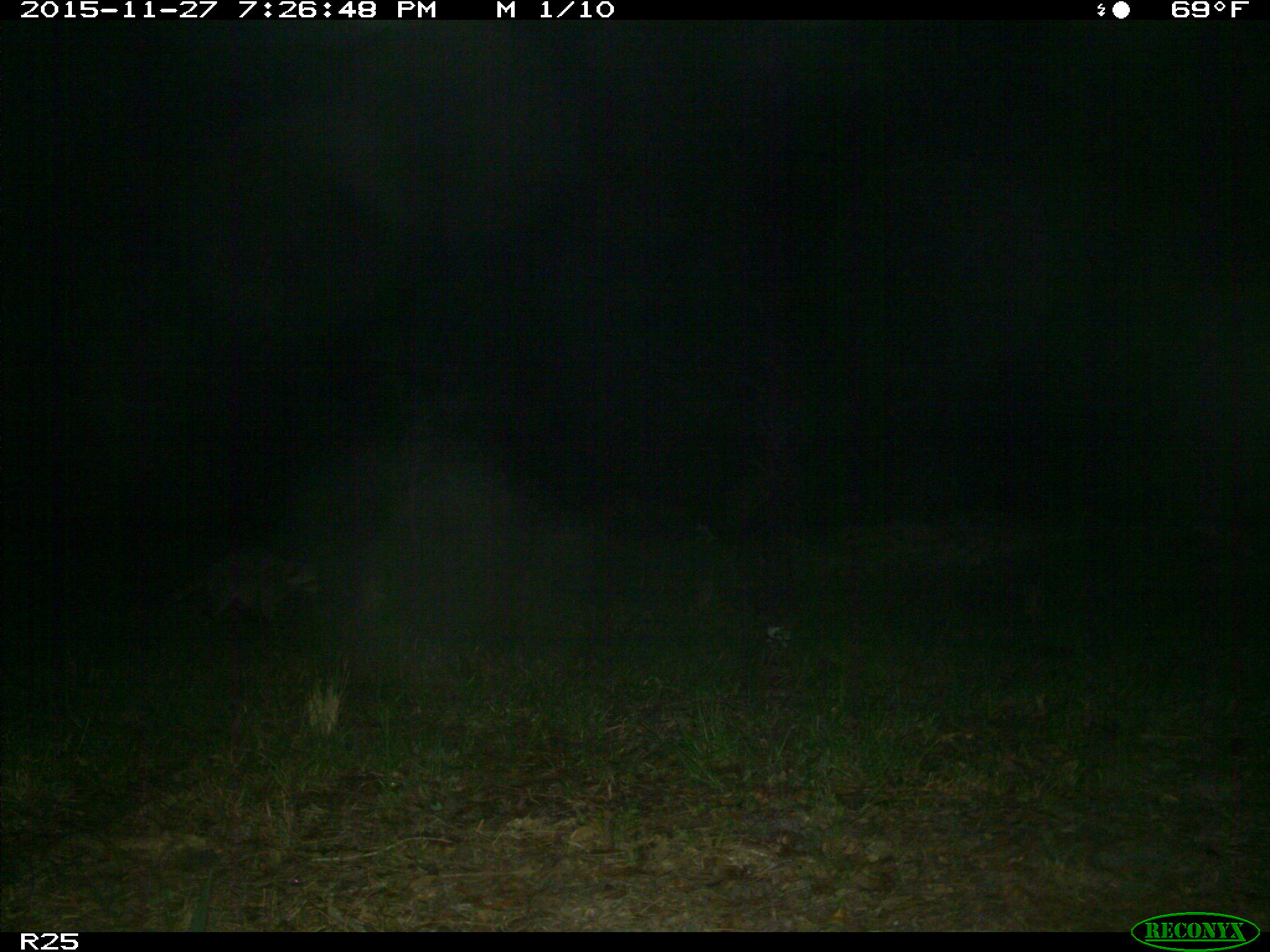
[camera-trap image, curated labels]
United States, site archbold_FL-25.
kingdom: Animalia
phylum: Chordata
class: Mammalia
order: Carnivora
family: Procyonidae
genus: Procyon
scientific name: Procyon lotor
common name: common raccoon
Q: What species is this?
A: Procyon lotor (common raccoon).